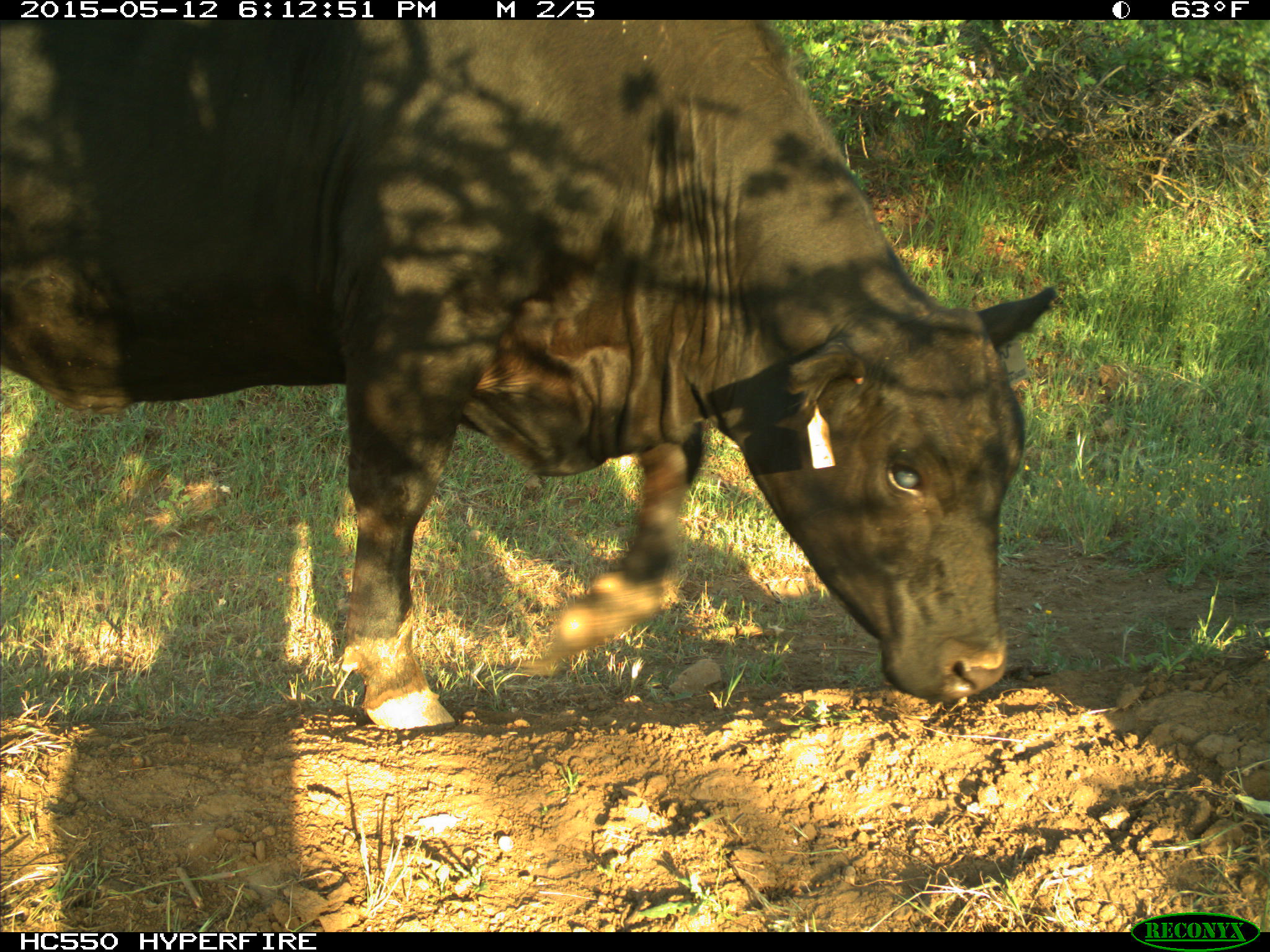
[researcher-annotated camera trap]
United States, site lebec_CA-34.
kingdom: Animalia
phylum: Chordata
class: Mammalia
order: Artiodactyla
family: Bovidae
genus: Bos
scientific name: Bos taurus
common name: domestic cow